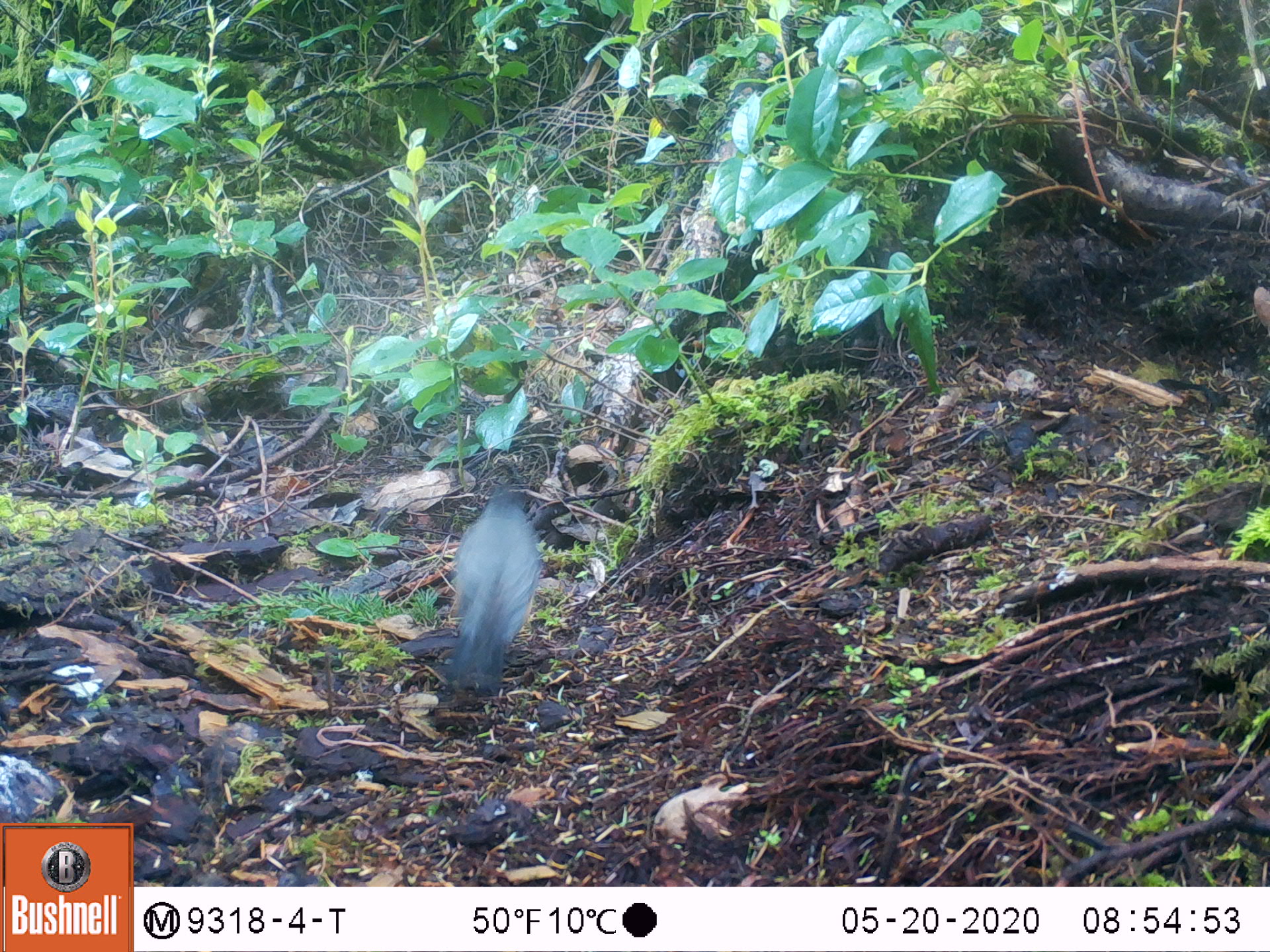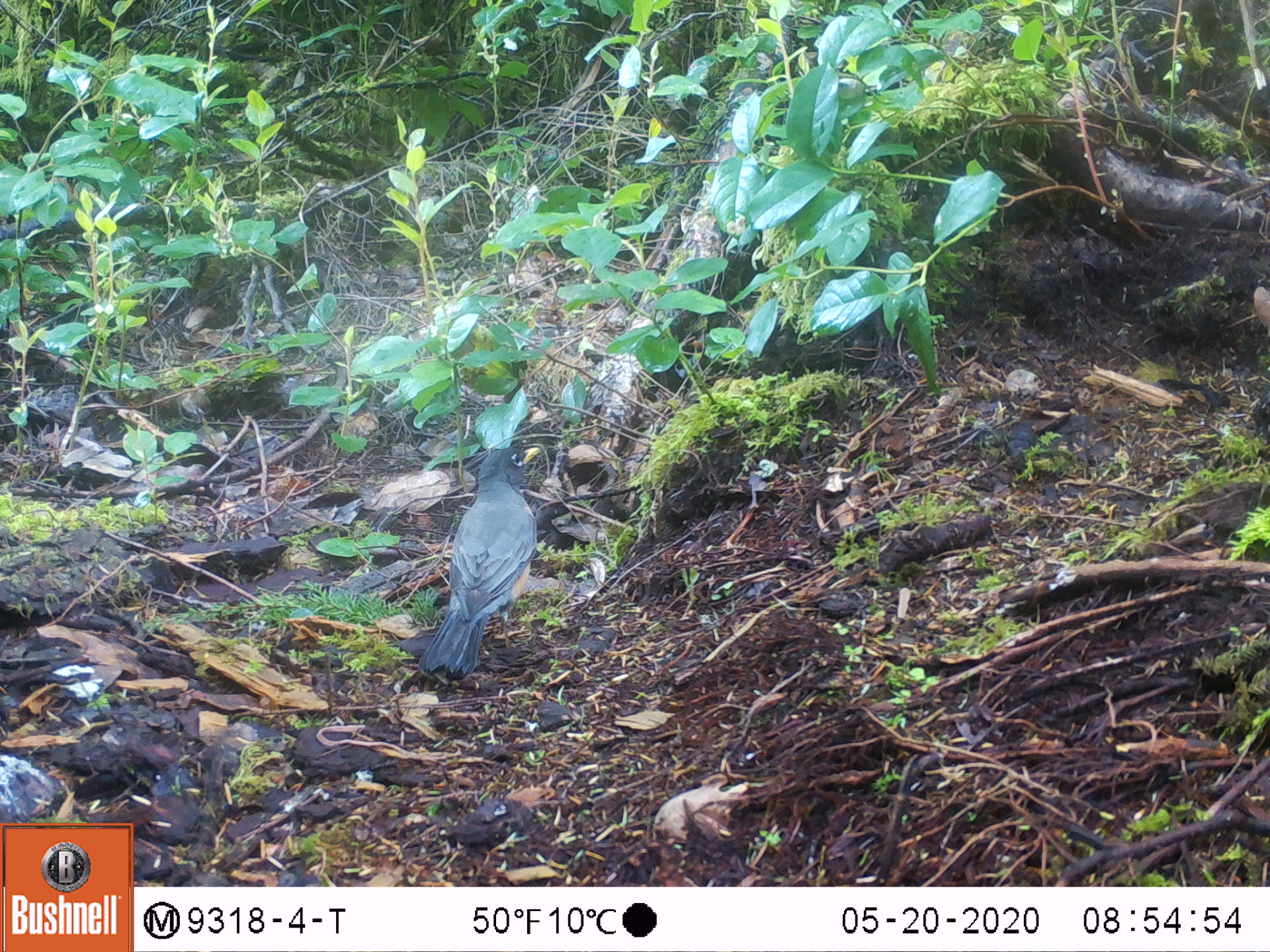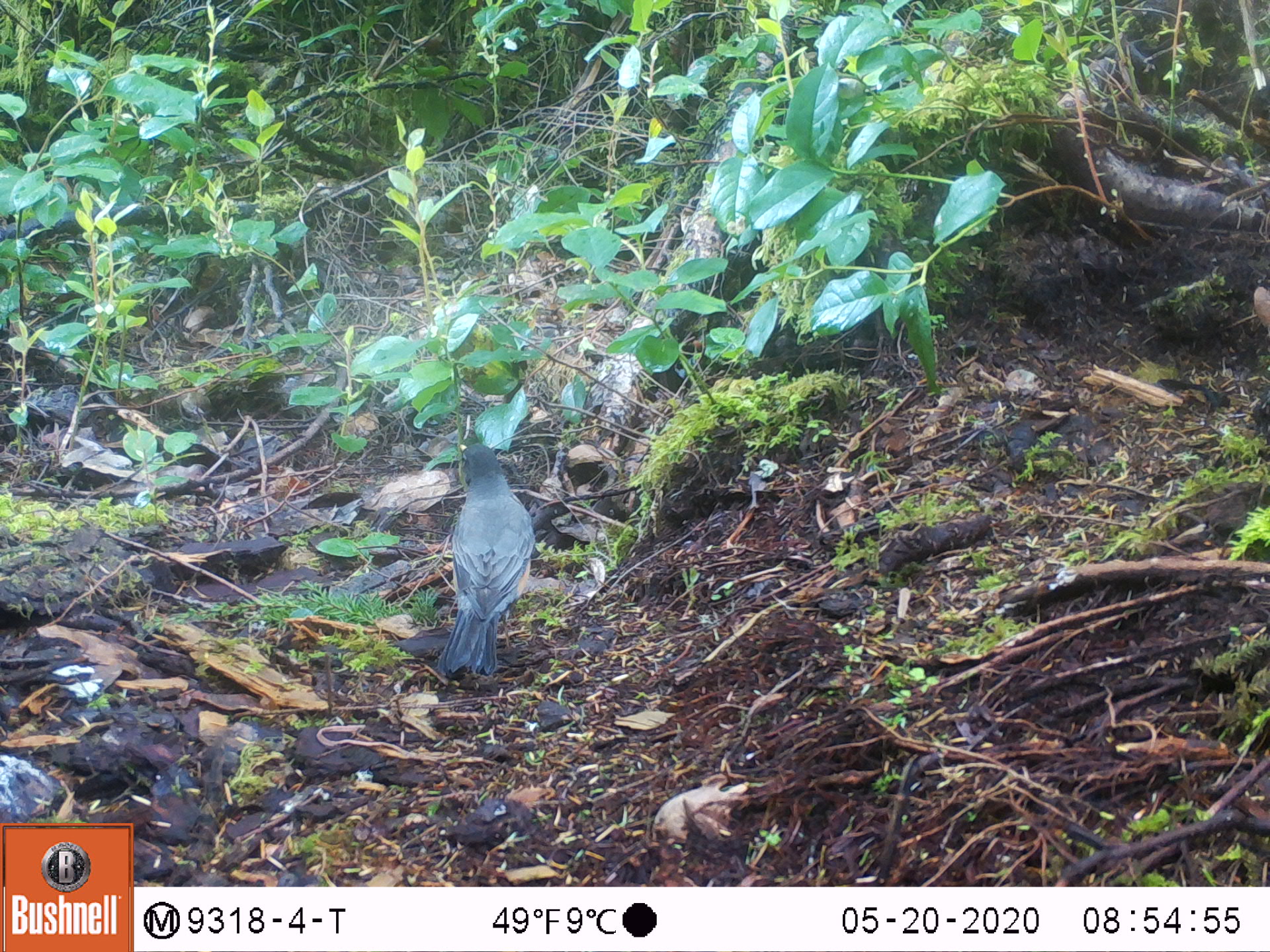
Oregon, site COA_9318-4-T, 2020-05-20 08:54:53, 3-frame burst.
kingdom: Animalia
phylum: Chordata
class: Aves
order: Passeriformes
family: Turdidae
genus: Turdus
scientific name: Turdus migratorius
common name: american robin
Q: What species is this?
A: American robin (Turdus migratorius).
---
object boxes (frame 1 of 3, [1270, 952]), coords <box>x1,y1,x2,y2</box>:
american robin: <box>423,471,549,712</box>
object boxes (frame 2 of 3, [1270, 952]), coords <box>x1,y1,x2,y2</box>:
american robin: <box>397,430,559,686</box>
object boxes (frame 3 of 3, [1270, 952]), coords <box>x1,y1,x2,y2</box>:
american robin: <box>418,431,547,686</box>